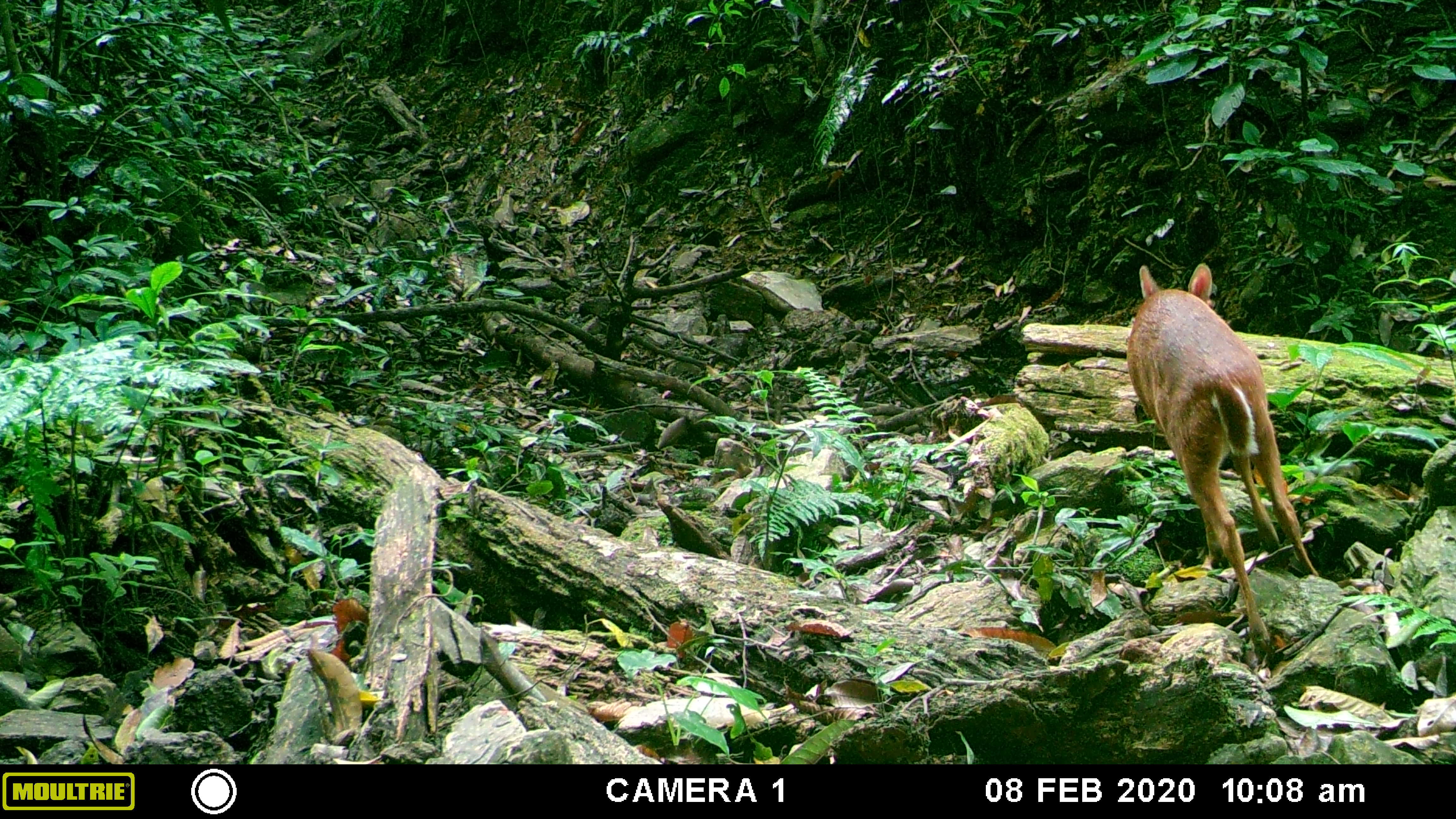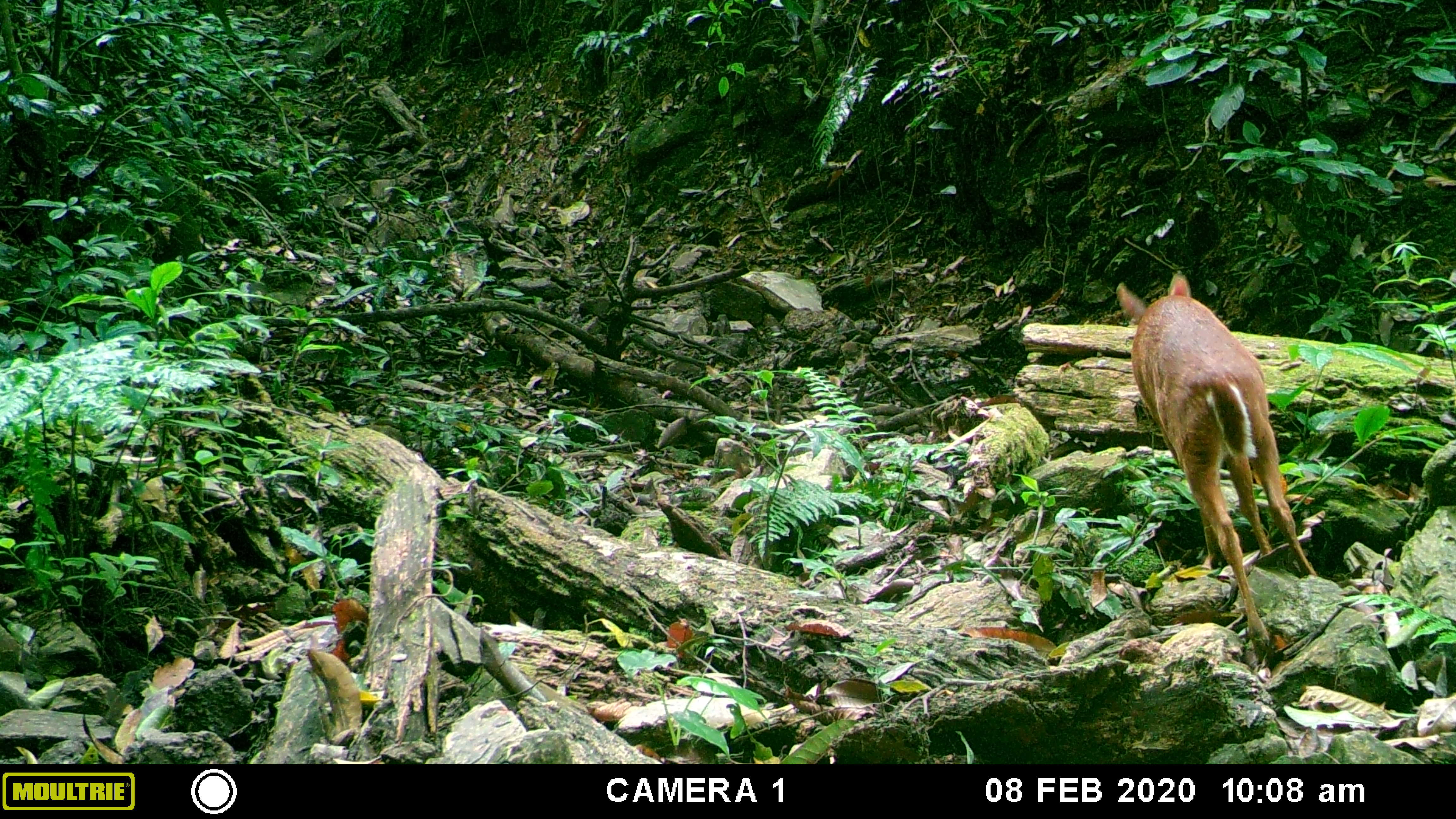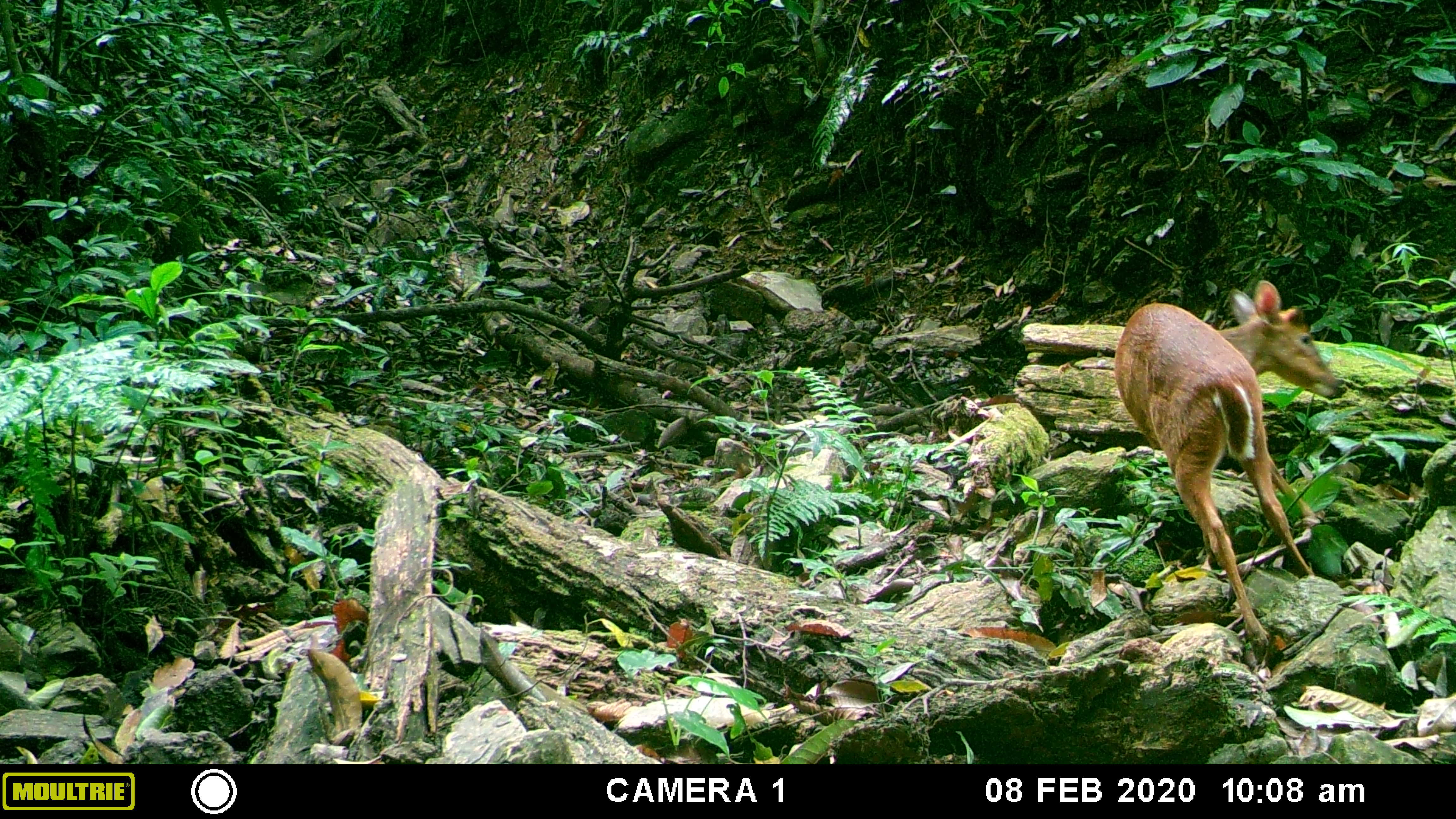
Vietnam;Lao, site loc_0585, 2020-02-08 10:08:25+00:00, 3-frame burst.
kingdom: Animalia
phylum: Chordata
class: Mammalia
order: Artiodactyla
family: Cervidae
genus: Muntiacus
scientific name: Muntiacus muntjak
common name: red muntjac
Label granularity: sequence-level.